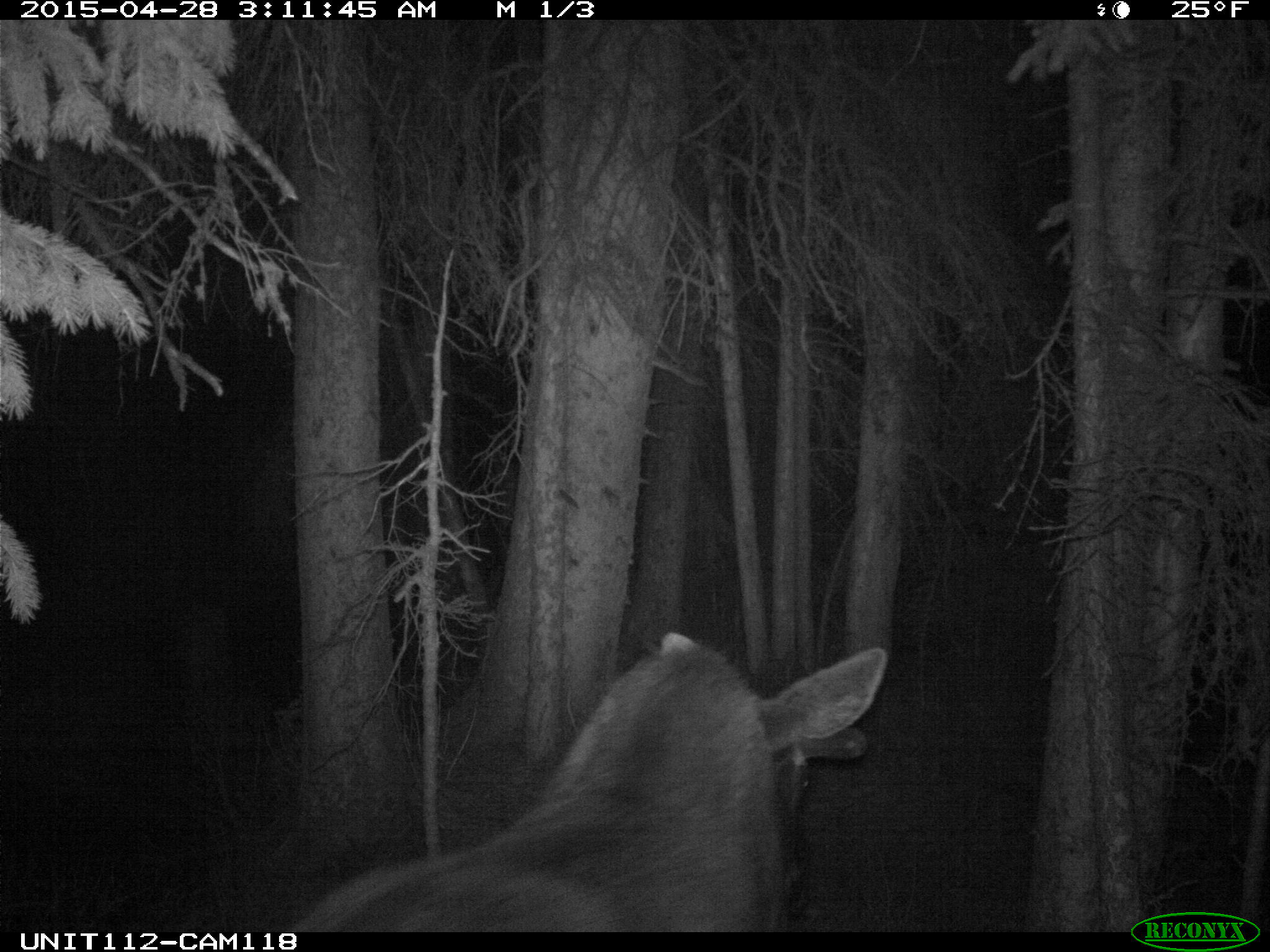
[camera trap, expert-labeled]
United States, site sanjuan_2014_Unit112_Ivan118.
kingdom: Animalia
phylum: Chordata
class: Mammalia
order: Artiodactyla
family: Cervidae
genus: Alces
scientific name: Alces alces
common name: moose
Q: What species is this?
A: Alces alces (moose).